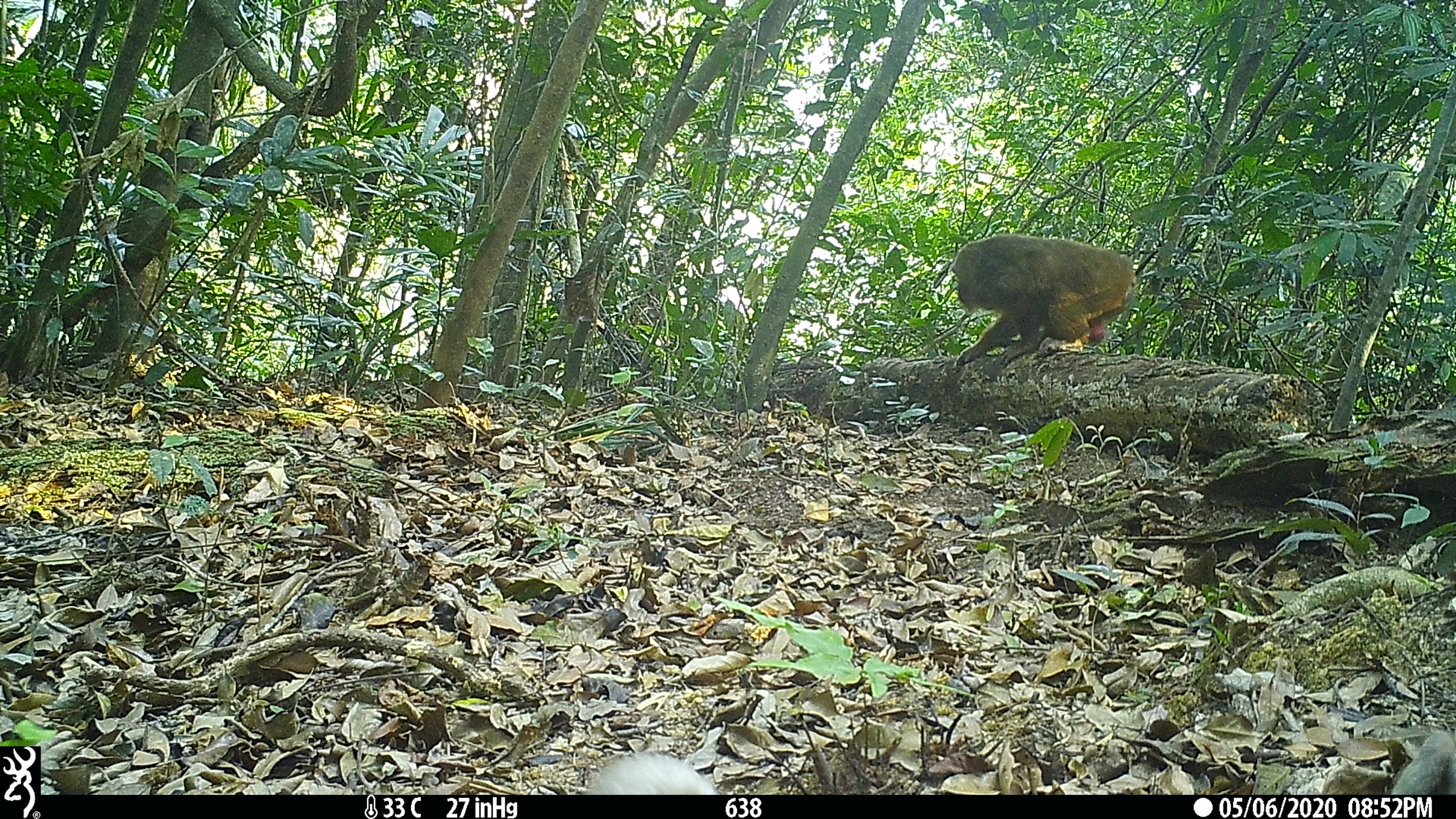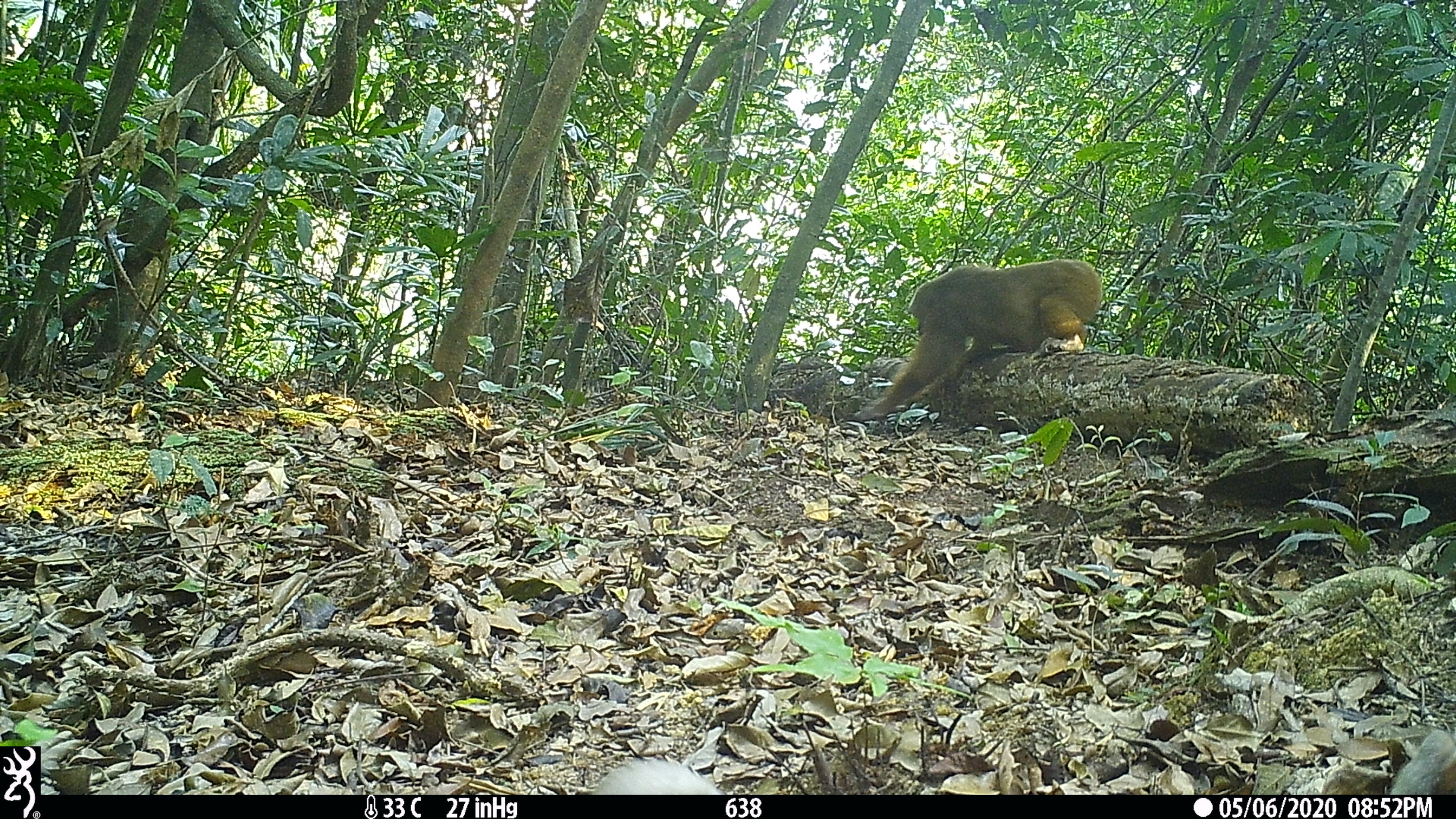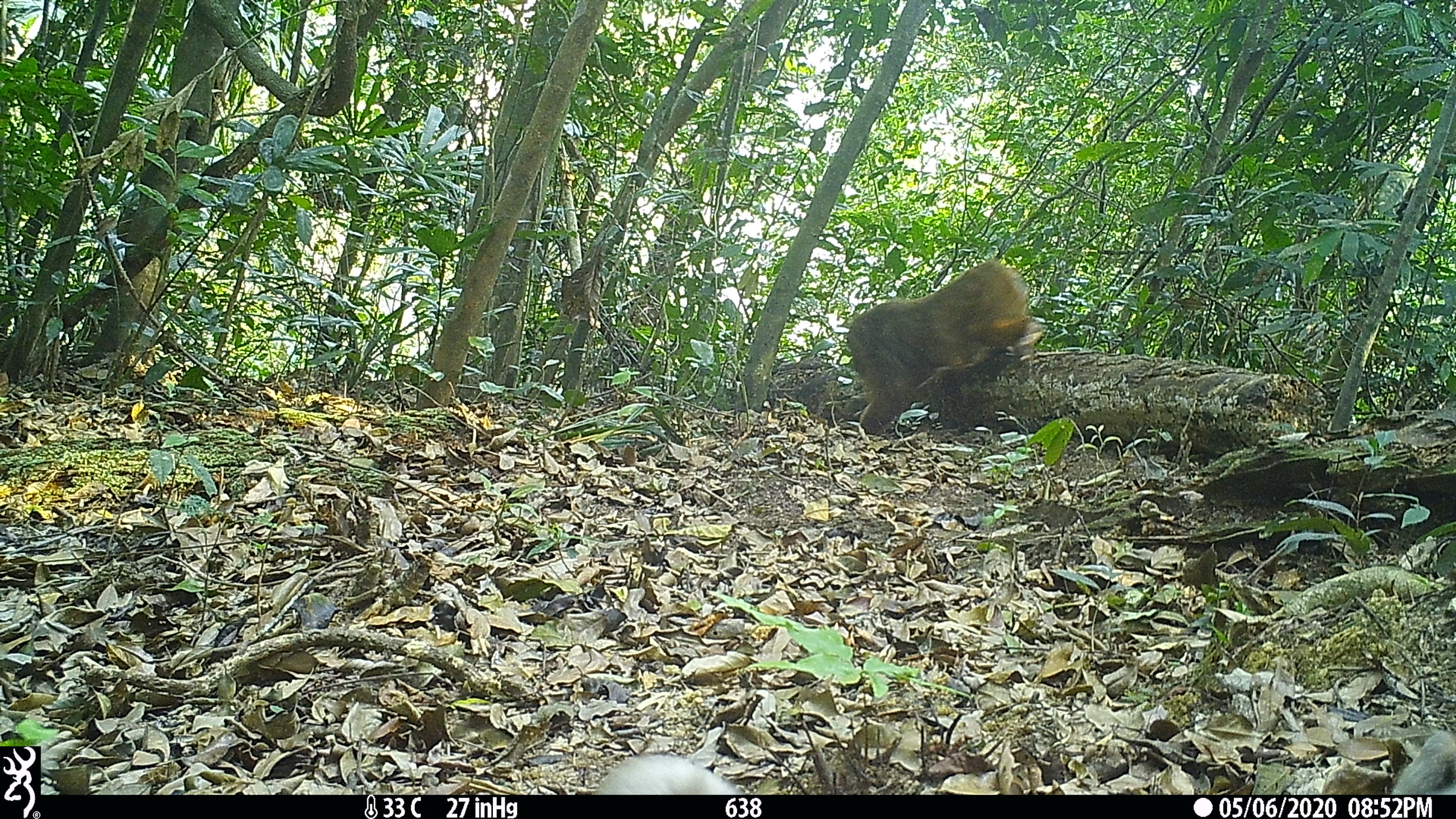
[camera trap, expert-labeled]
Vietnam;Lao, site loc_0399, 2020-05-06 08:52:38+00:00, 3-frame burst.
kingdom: Animalia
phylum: Chordata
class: Mammalia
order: Primates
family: Cercopithecidae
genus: Macaca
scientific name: Macaca arctoides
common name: stump-tailed macaque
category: stump tailed macaque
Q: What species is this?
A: Stump tailed macaque (stump-tailed macaque) (Macaca arctoides).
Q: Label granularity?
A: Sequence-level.